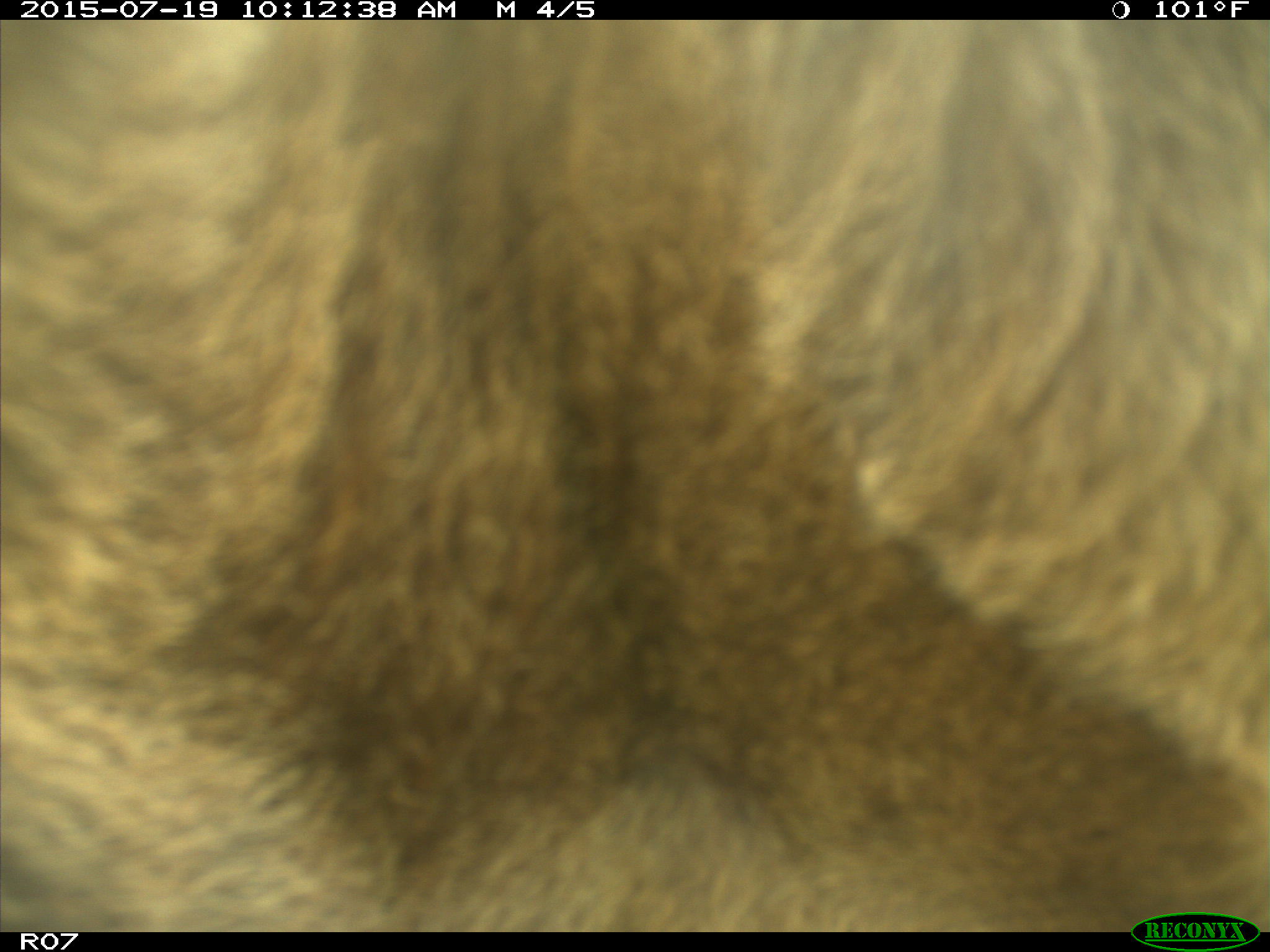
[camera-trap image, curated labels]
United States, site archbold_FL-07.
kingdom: Animalia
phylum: Chordata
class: Mammalia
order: Artiodactyla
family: Bovidae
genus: Bos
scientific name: Bos taurus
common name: domestic cow